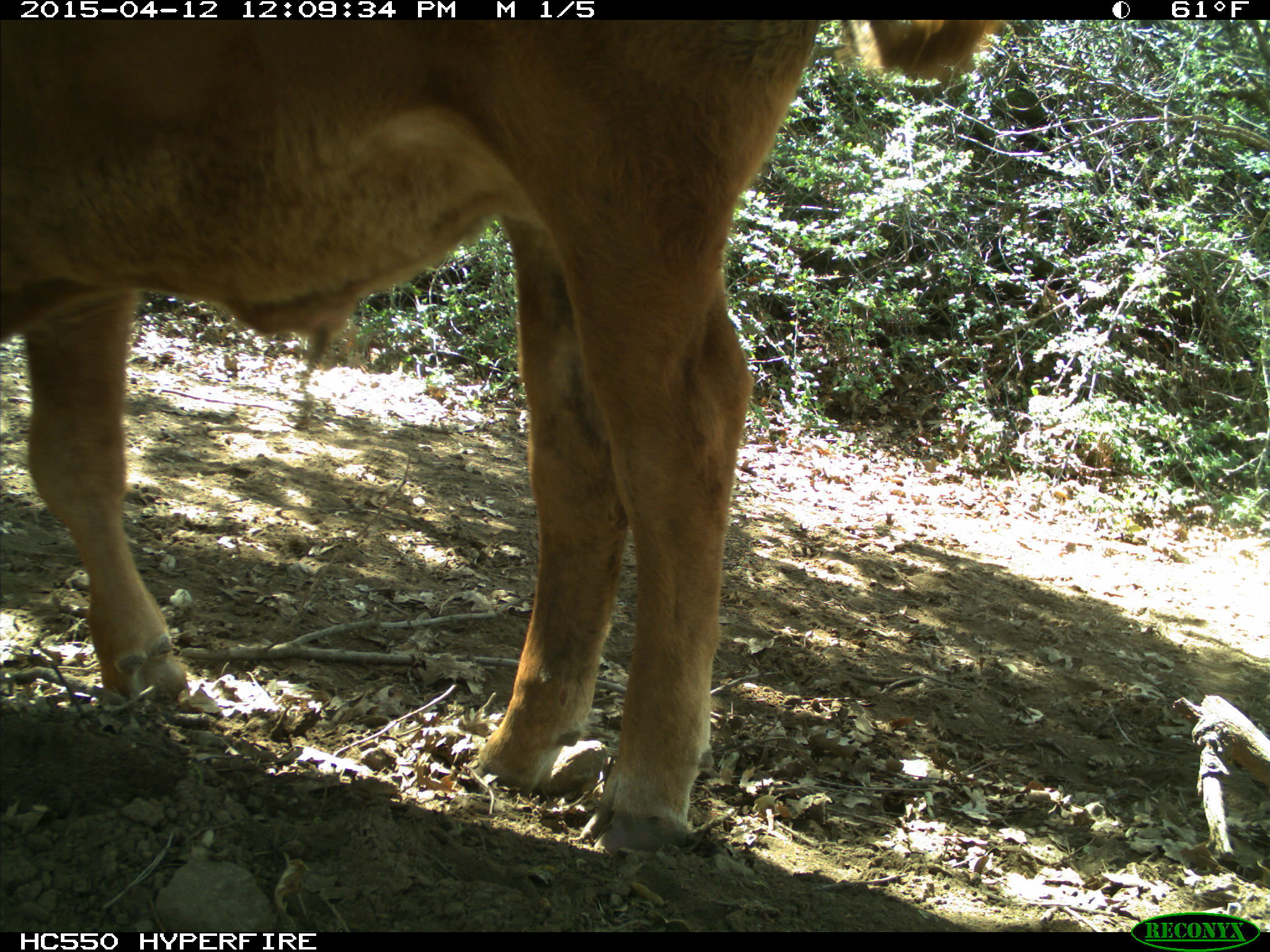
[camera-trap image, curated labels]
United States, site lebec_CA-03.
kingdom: Animalia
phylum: Chordata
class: Mammalia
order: Artiodactyla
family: Bovidae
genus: Bos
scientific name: Bos taurus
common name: domestic cow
Bos taurus (domestic cow).